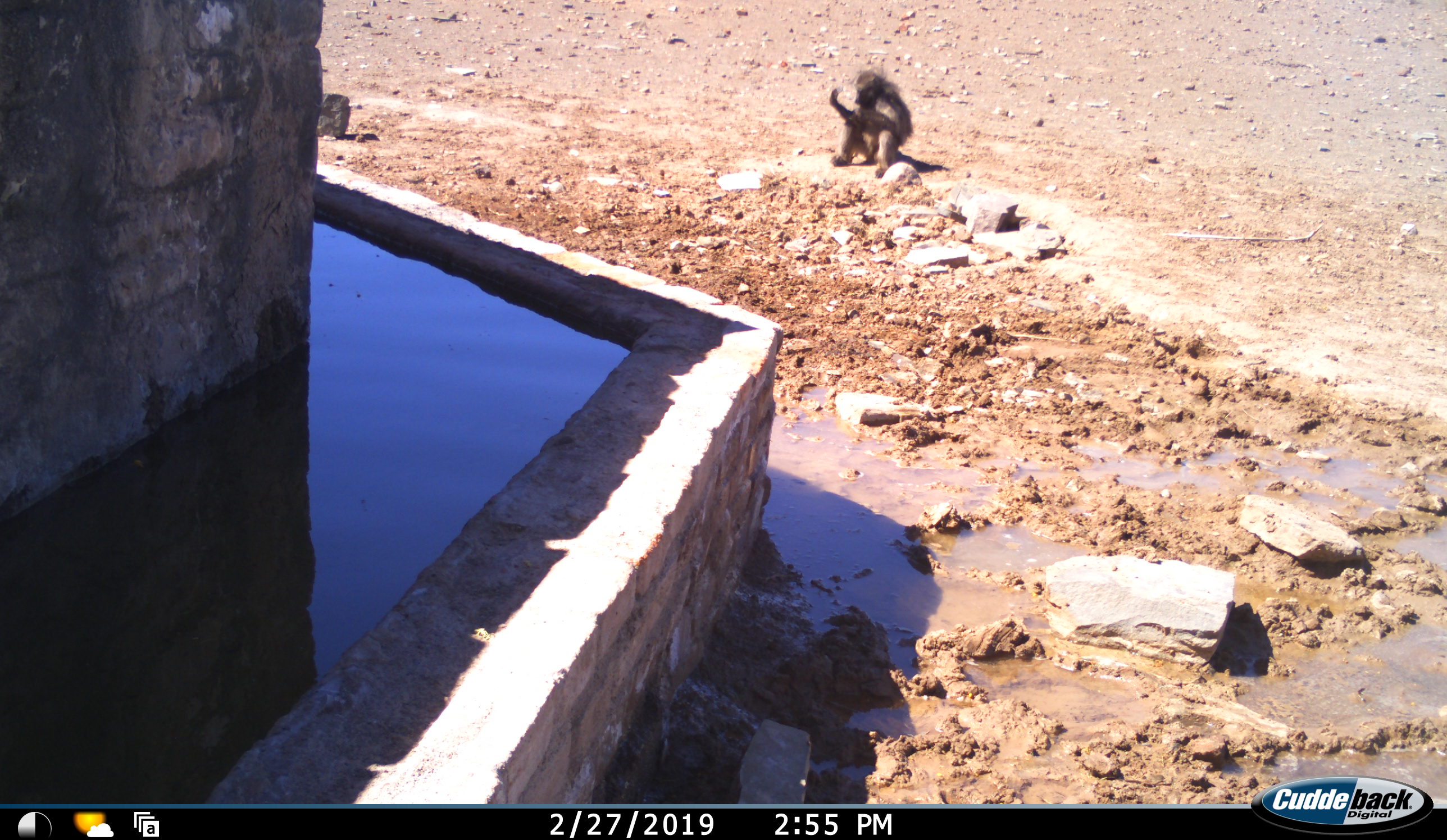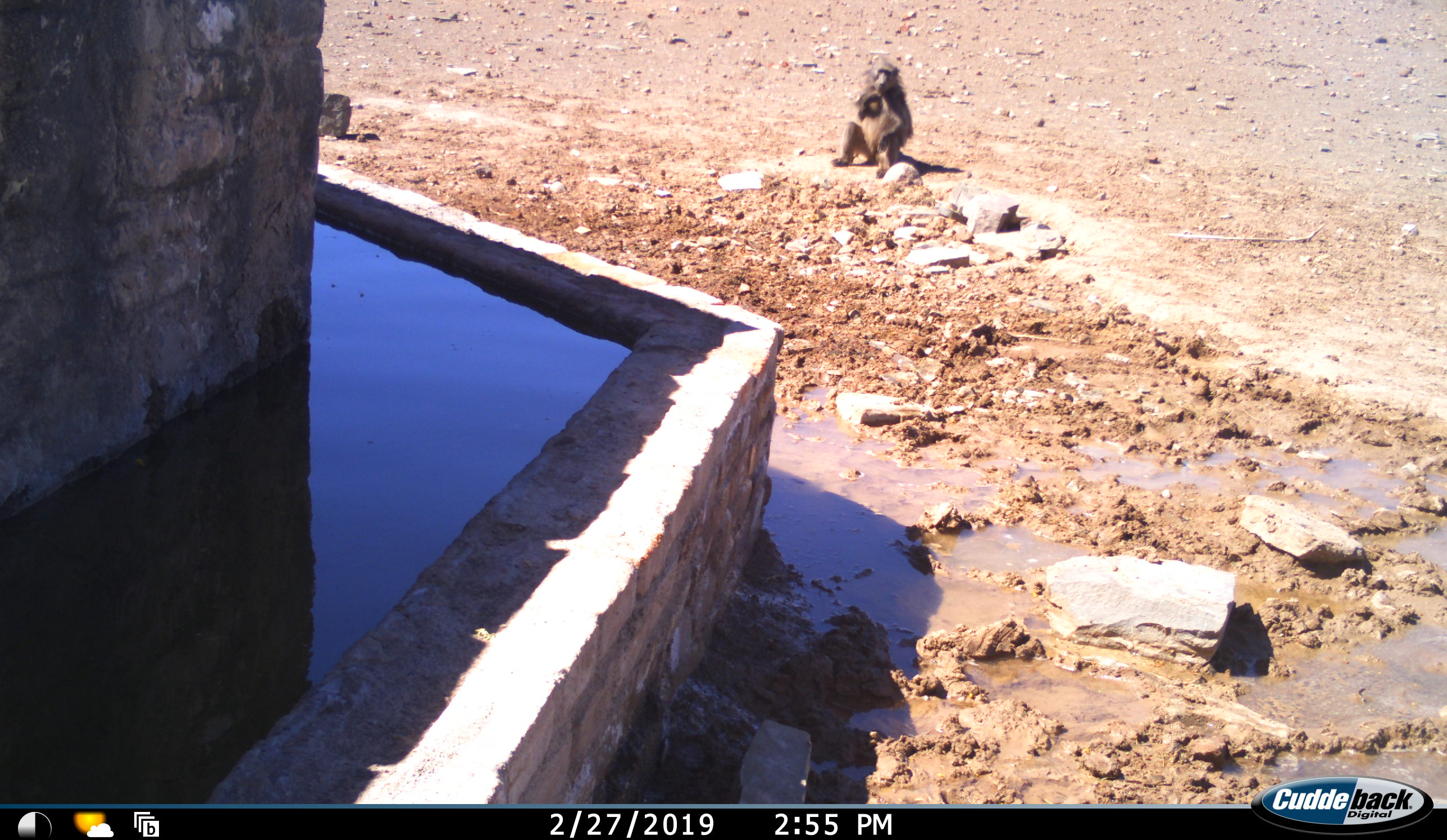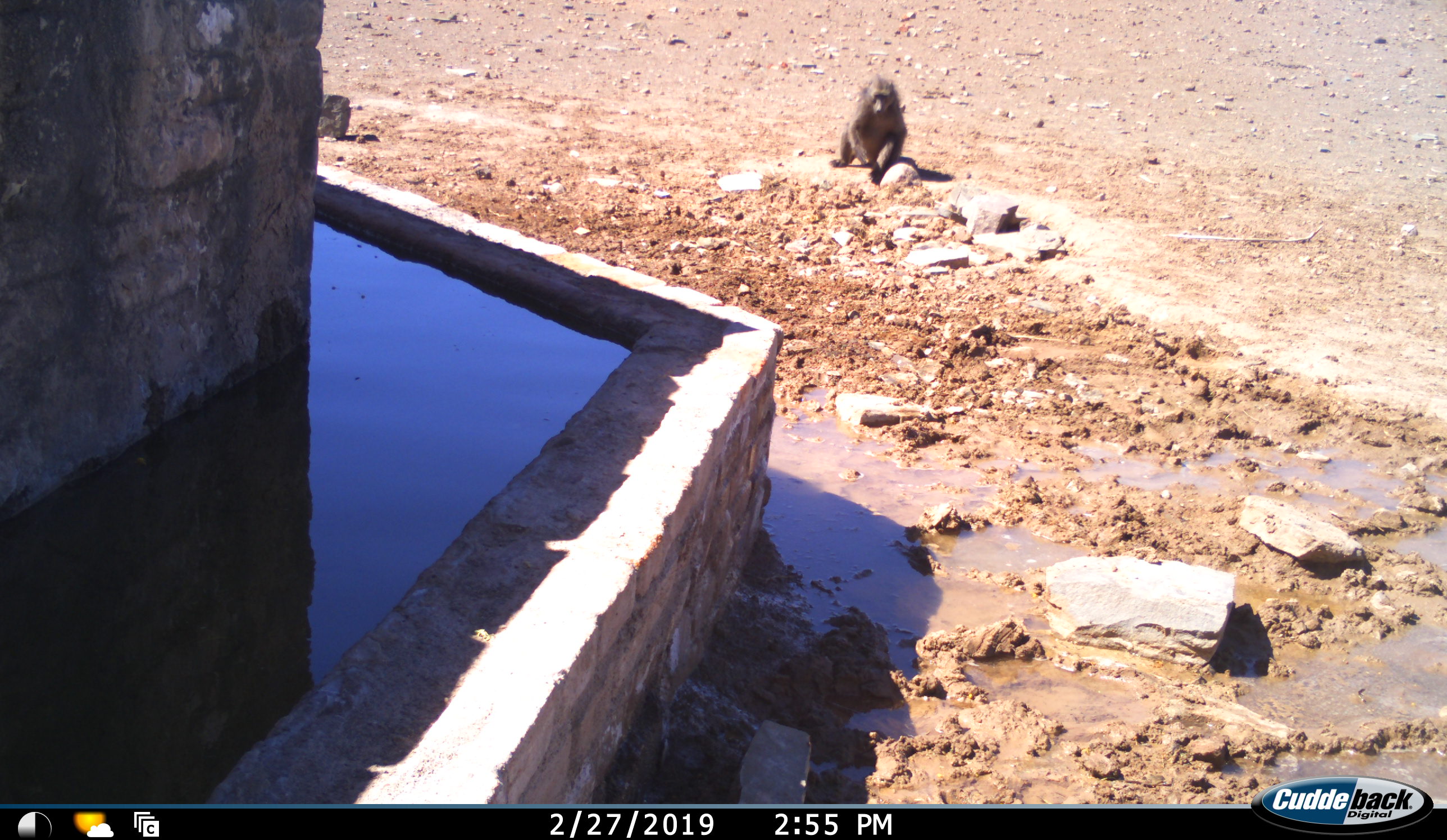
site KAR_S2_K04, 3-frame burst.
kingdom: Animalia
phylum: Chordata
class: Mammalia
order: Primates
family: Cercopithecidae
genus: Papio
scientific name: Papio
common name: baboon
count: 1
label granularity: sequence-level